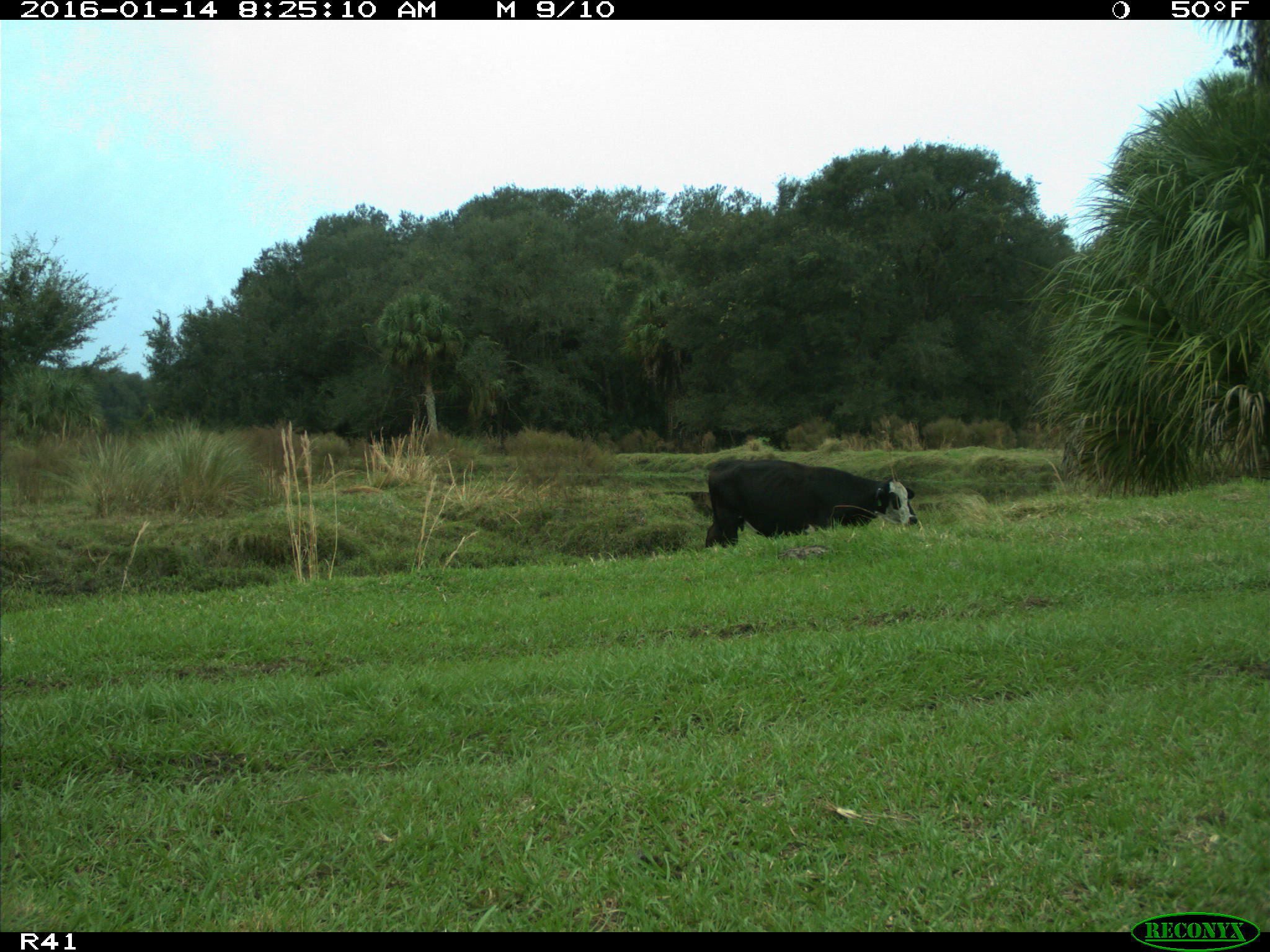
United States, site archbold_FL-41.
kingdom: Animalia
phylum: Chordata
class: Mammalia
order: Artiodactyla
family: Bovidae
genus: Bos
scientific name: Bos taurus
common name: domestic cow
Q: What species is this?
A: Bos taurus (domestic cow).